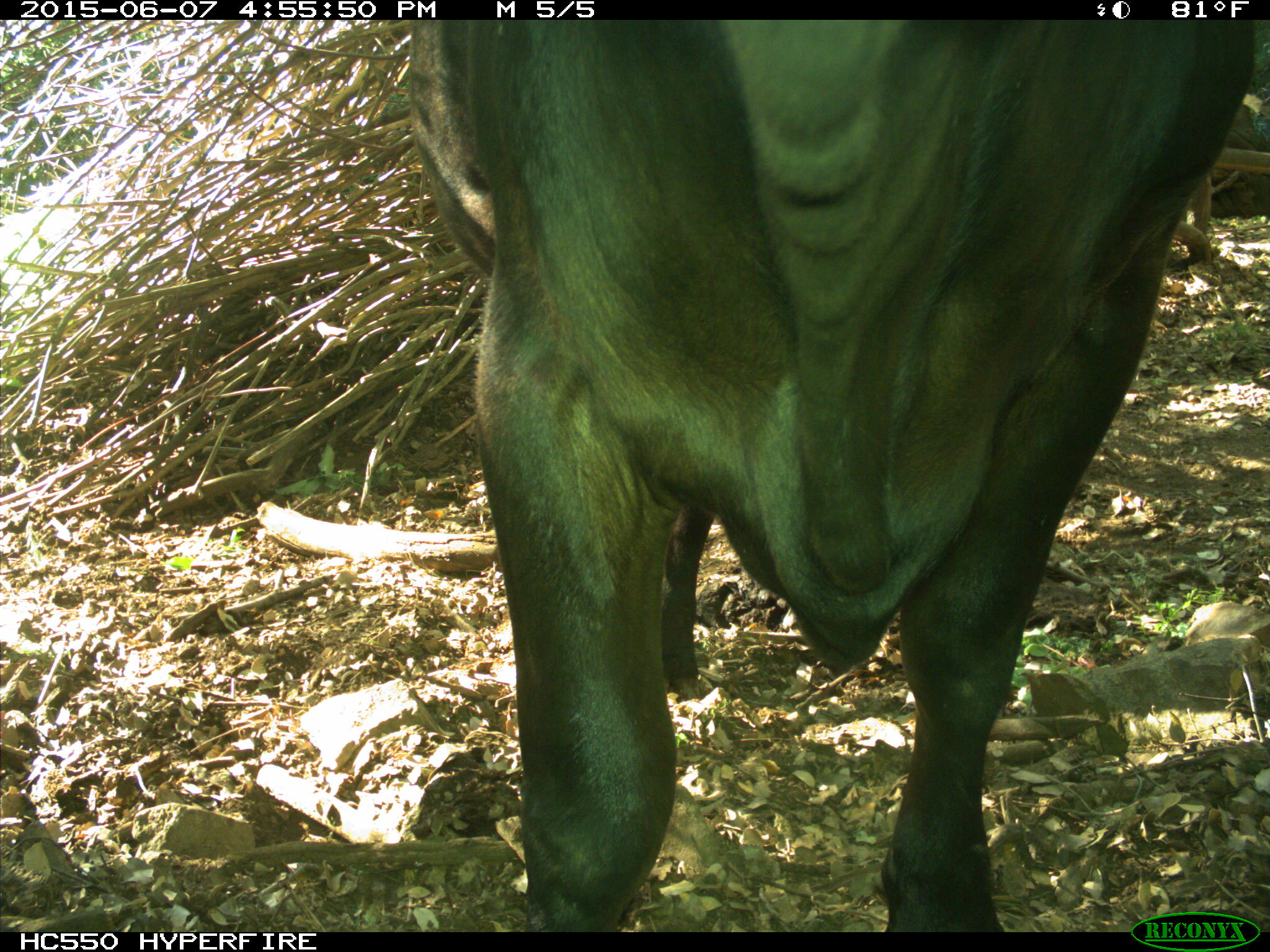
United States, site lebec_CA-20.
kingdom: Animalia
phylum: Chordata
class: Mammalia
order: Artiodactyla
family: Bovidae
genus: Bos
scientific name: Bos taurus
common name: domestic cow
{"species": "Bos taurus (domestic cow)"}